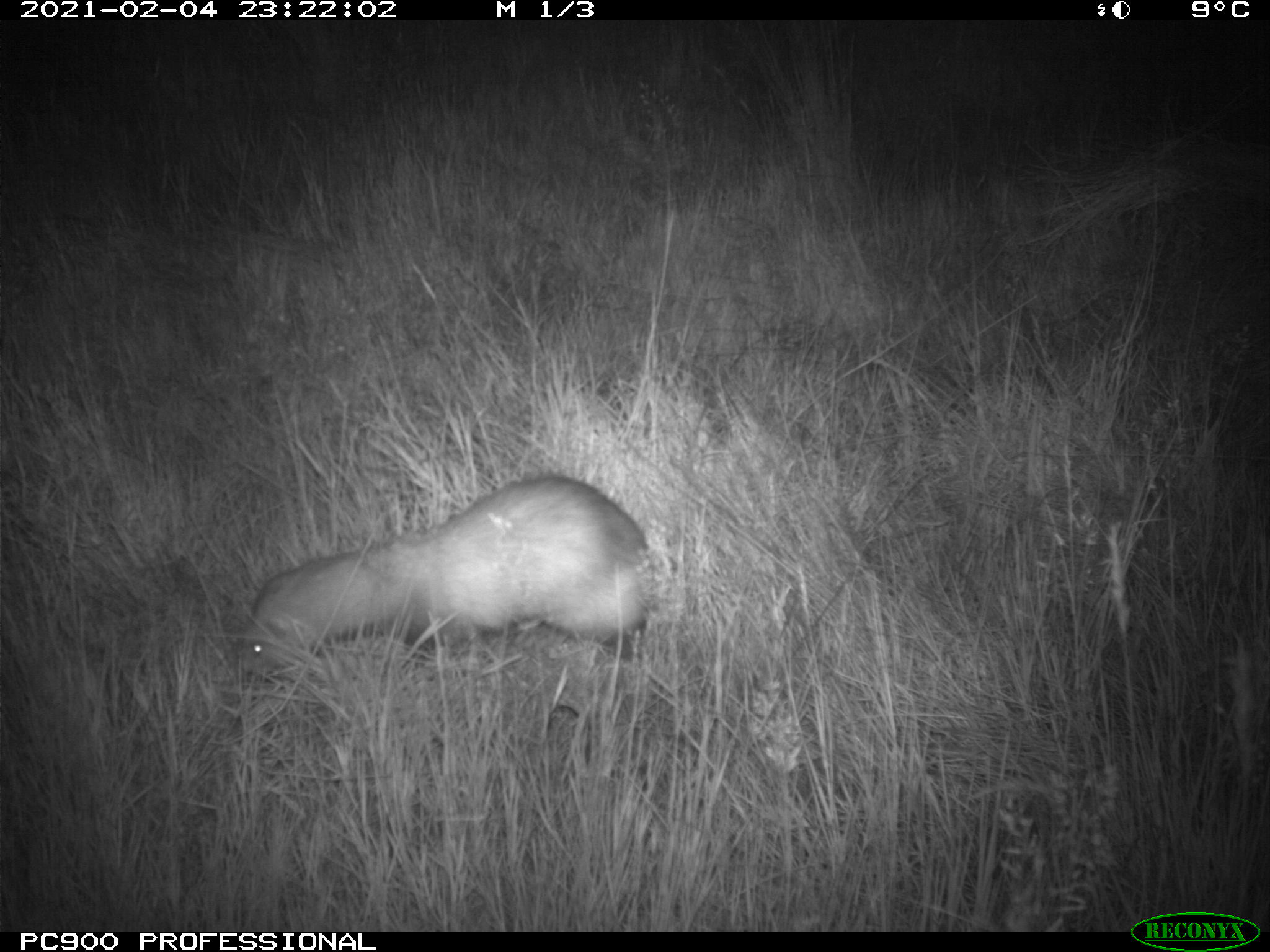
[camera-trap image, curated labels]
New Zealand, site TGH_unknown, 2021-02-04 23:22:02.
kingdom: Animalia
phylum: Chordata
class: Mammalia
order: Carnivora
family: Mustelidae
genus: Mustela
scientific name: Mustela furo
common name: ferret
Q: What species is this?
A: Ferret (Mustela furo).